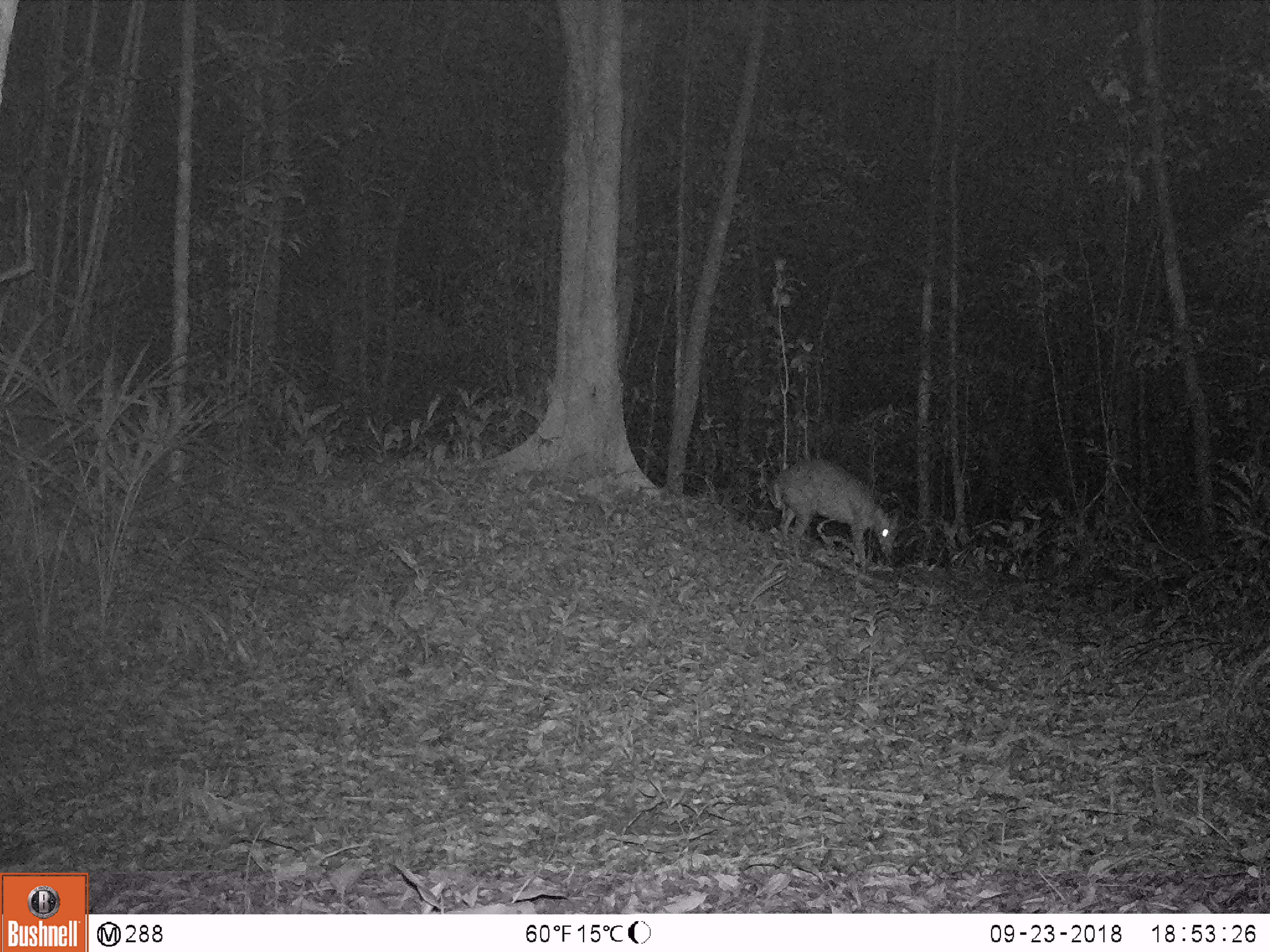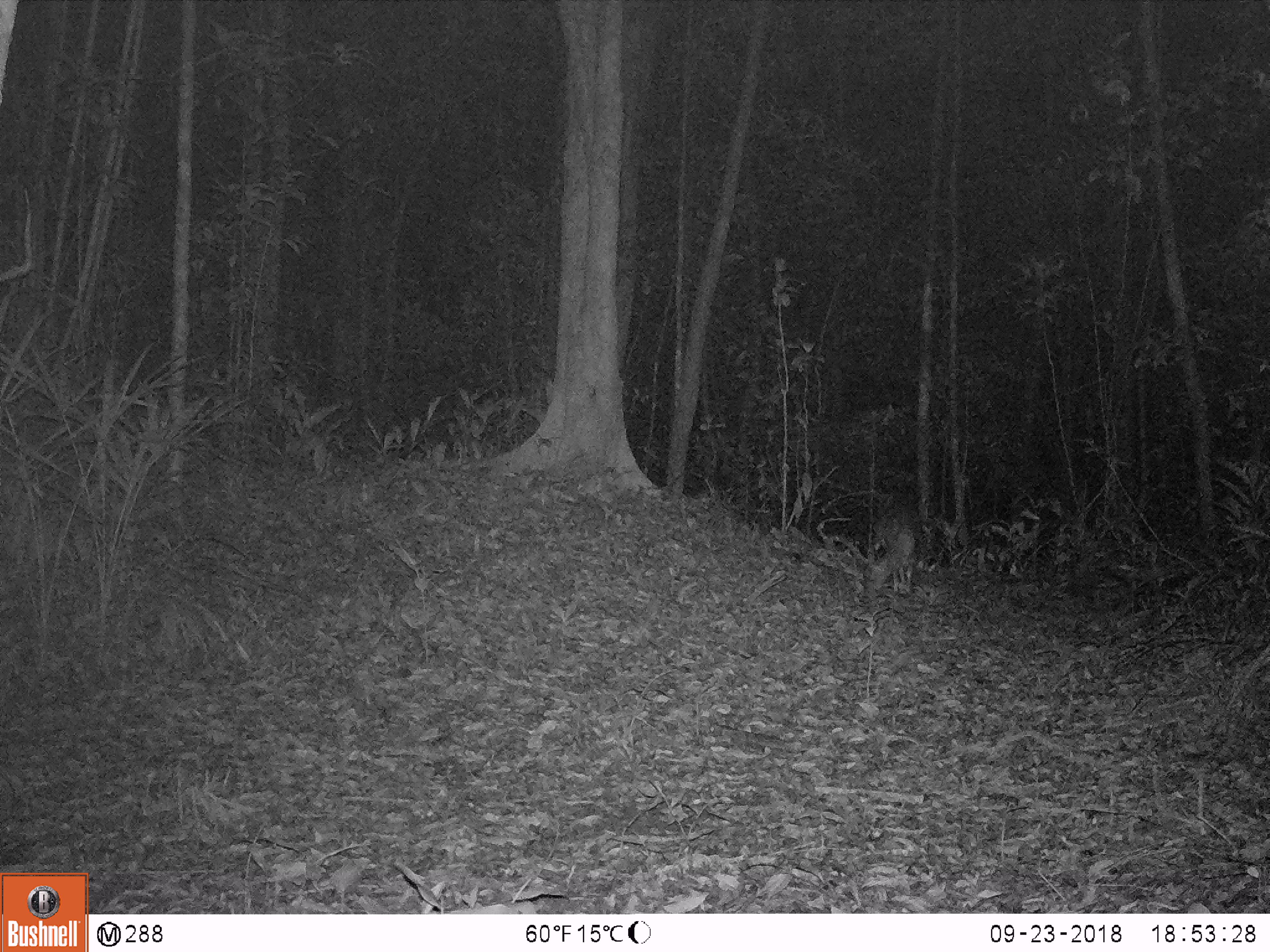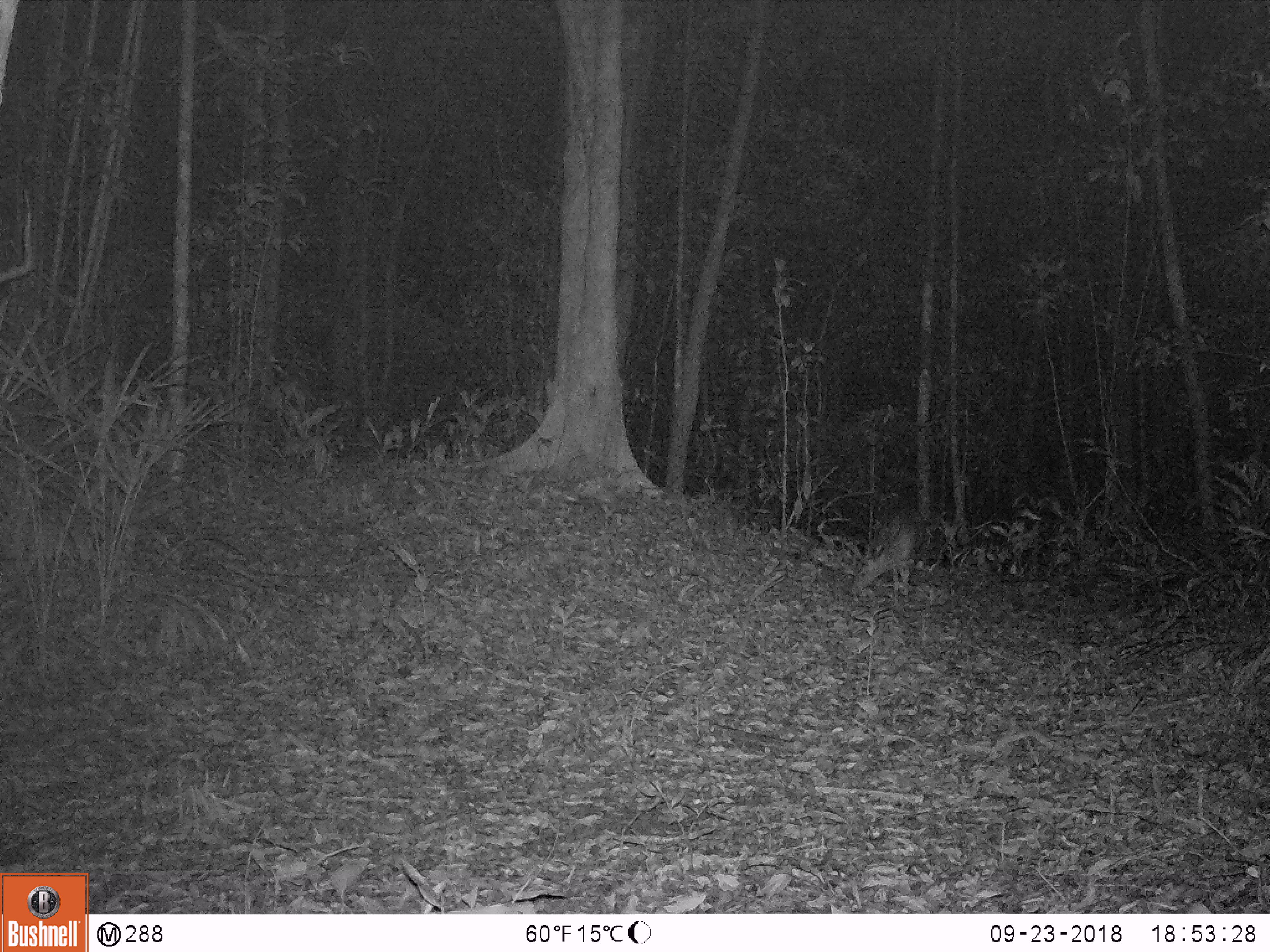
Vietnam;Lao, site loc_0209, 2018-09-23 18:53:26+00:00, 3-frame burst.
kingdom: Animalia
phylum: Chordata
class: Mammalia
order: Artiodactyla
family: Cervidae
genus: Muntiacus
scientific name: Muntiacus rooseveltorum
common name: roosevelt's muntjac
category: roosevelts muntjac group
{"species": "roosevelts muntjac group (roosevelt's muntjac) (Muntiacus rooseveltorum)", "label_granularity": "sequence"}